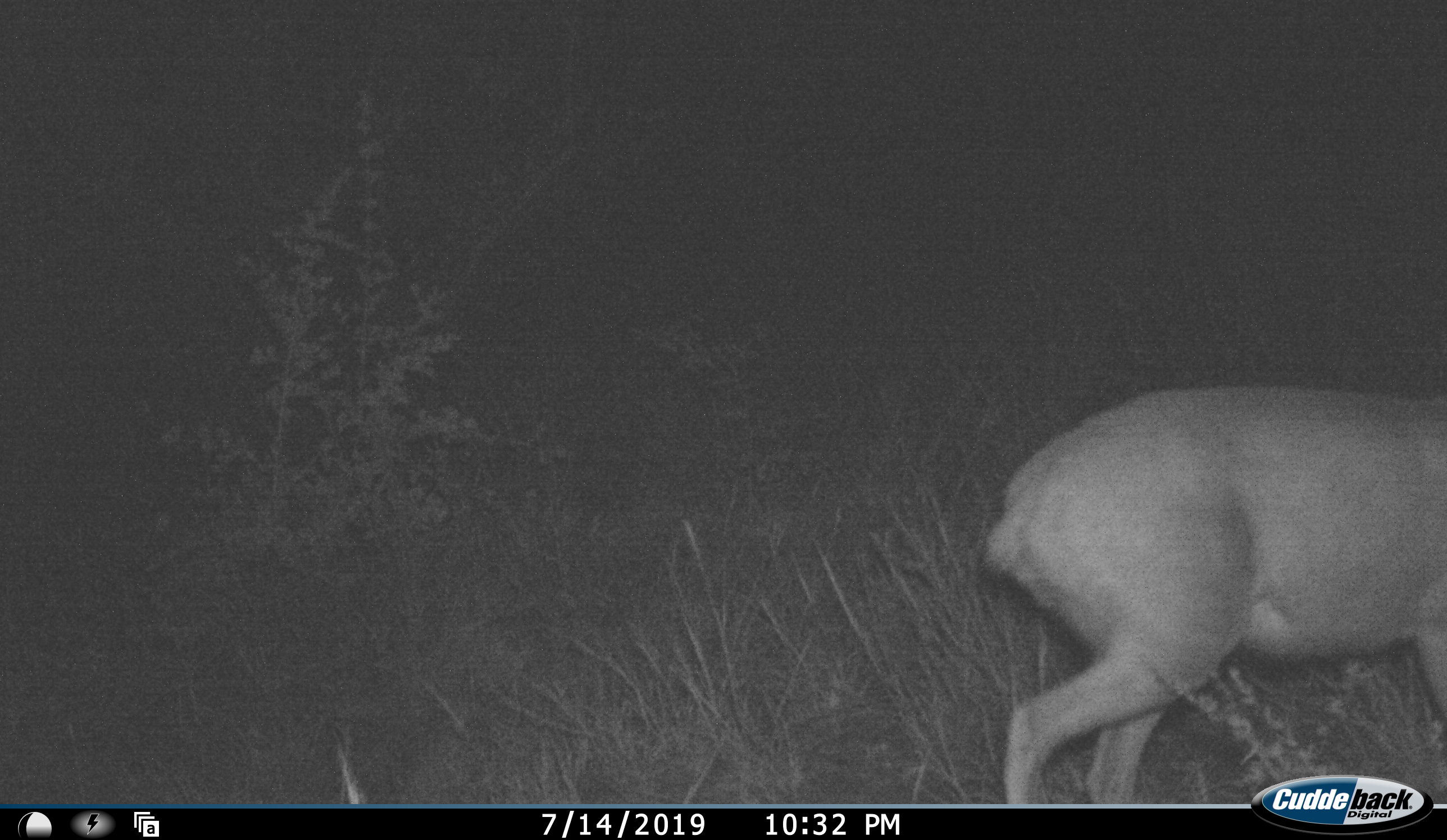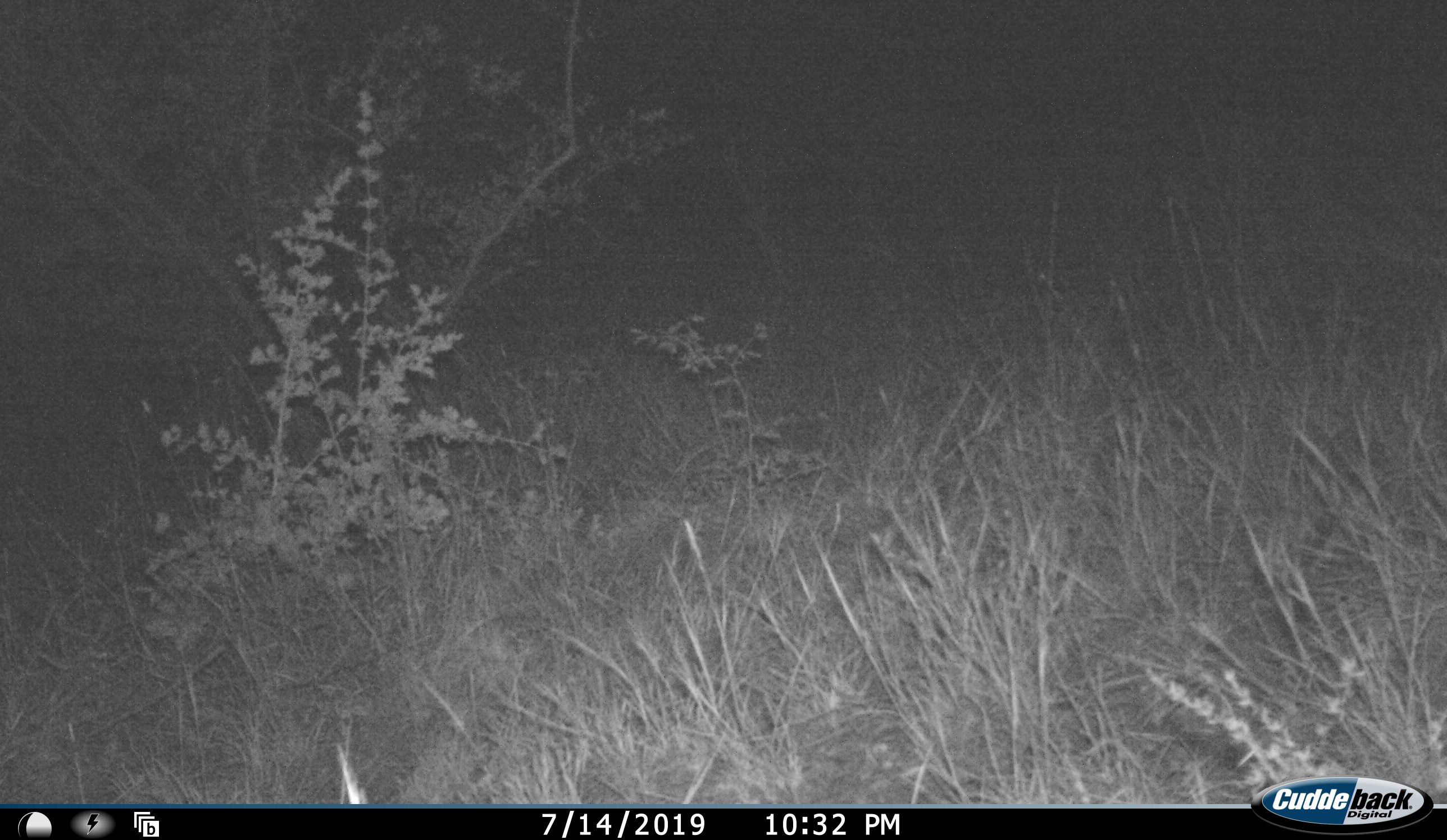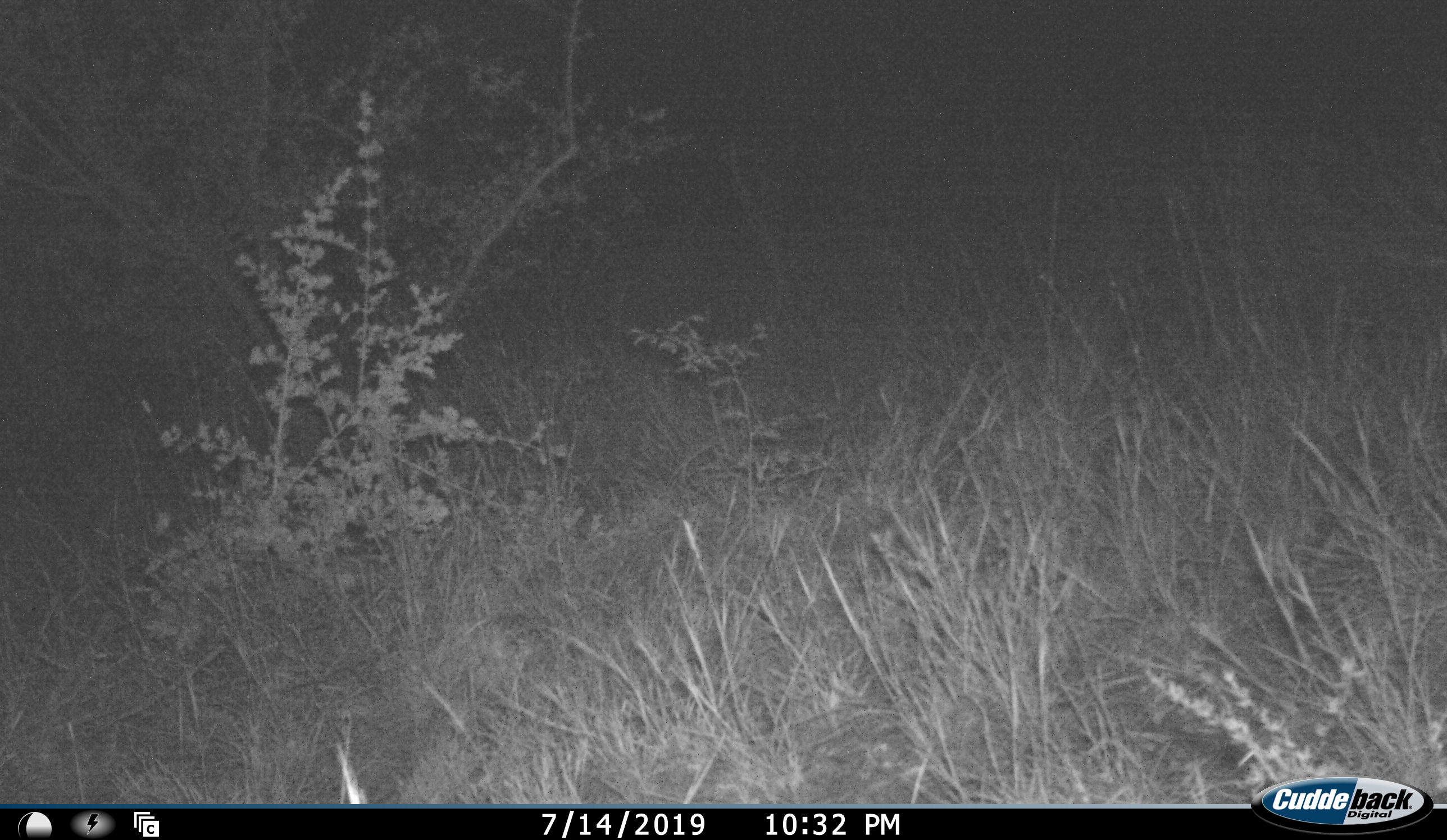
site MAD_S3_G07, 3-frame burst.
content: unidentified animal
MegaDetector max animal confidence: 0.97